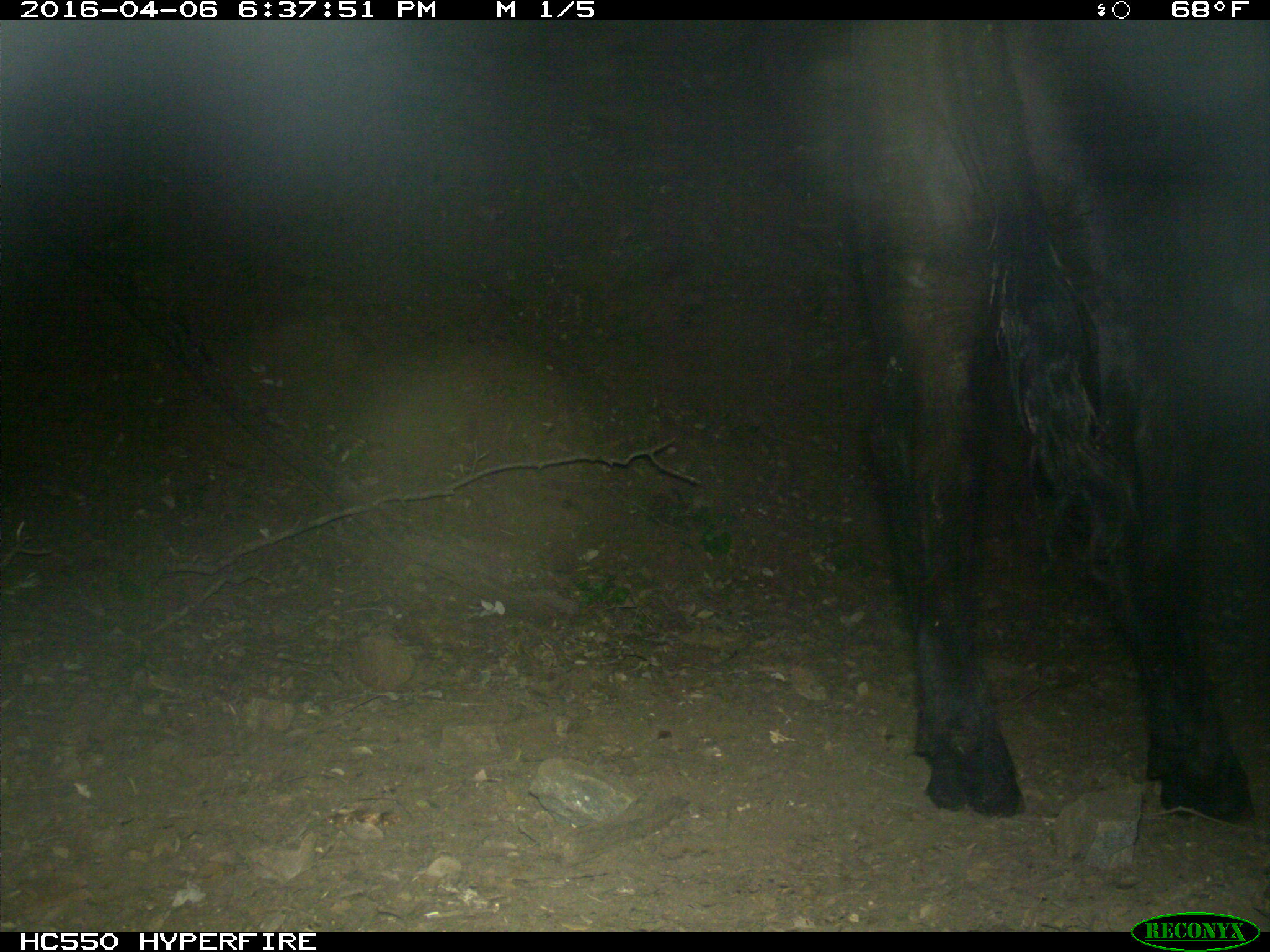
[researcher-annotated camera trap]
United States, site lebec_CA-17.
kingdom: Animalia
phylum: Chordata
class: Mammalia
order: Artiodactyla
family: Bovidae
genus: Bos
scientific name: Bos taurus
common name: domestic cow